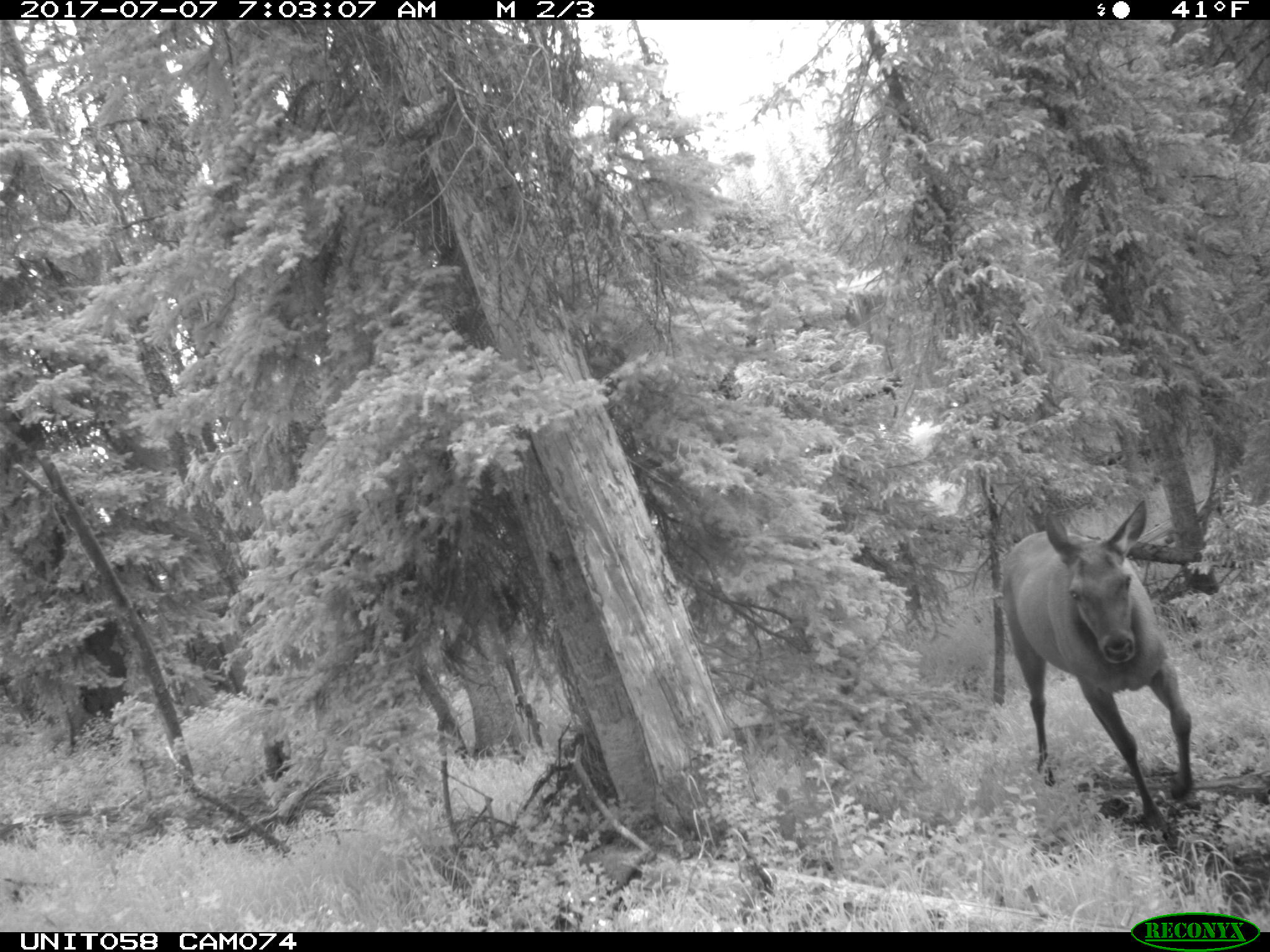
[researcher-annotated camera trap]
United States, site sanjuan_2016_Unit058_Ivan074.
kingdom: Animalia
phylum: Chordata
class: Mammalia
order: Artiodactyla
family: Cervidae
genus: Cervus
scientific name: Cervus elaphus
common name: red deer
Cervus elaphus (red deer).